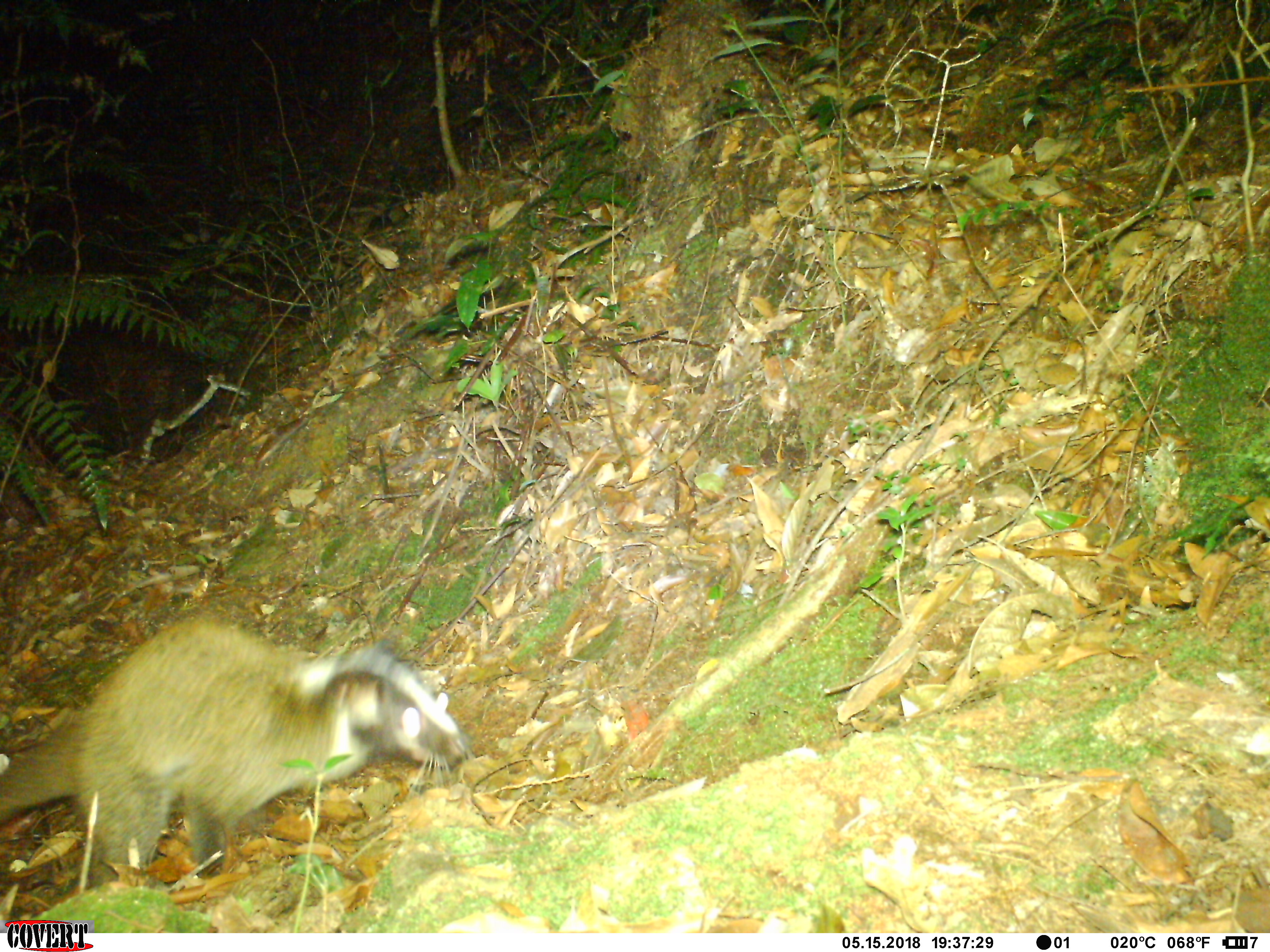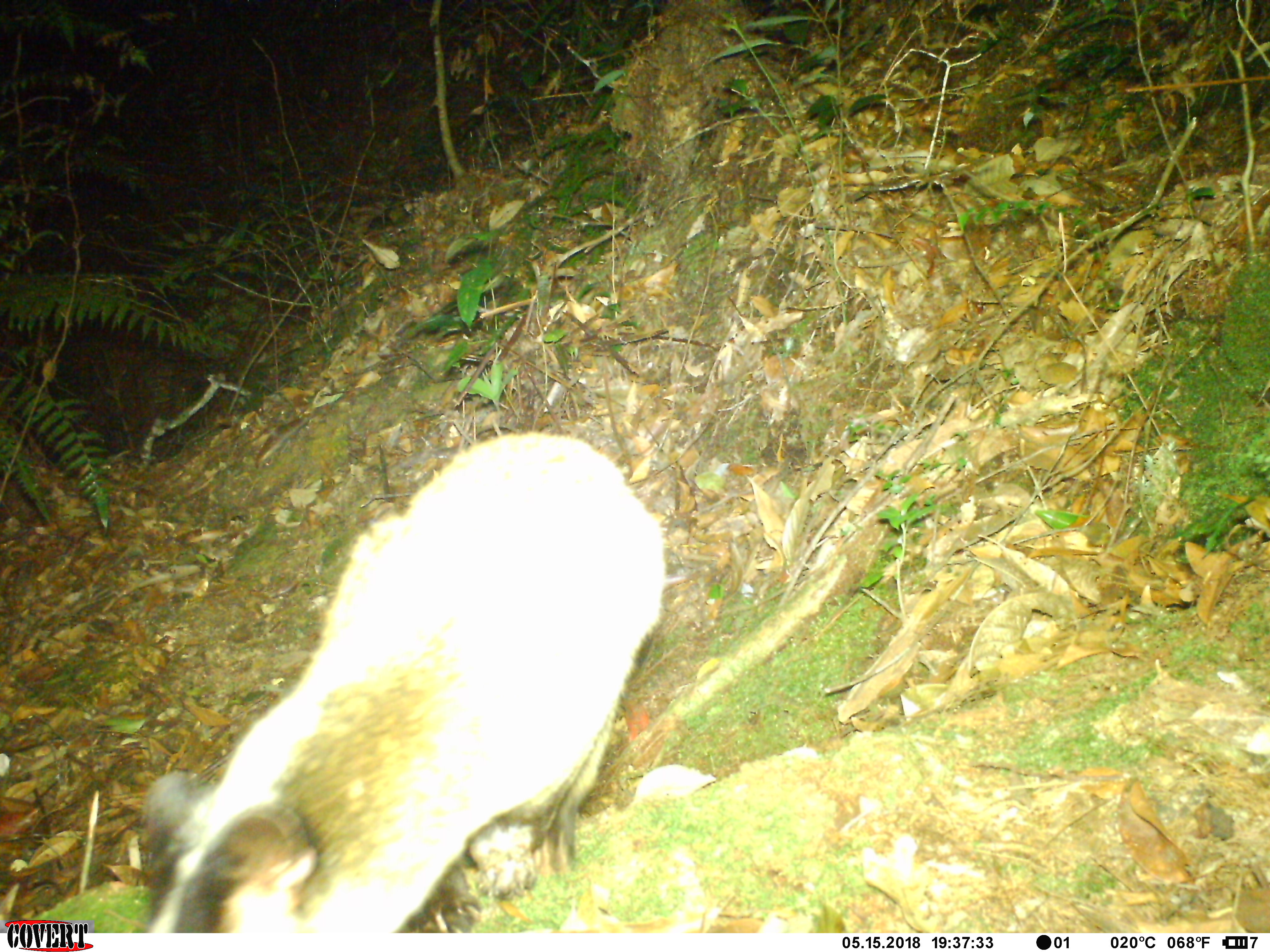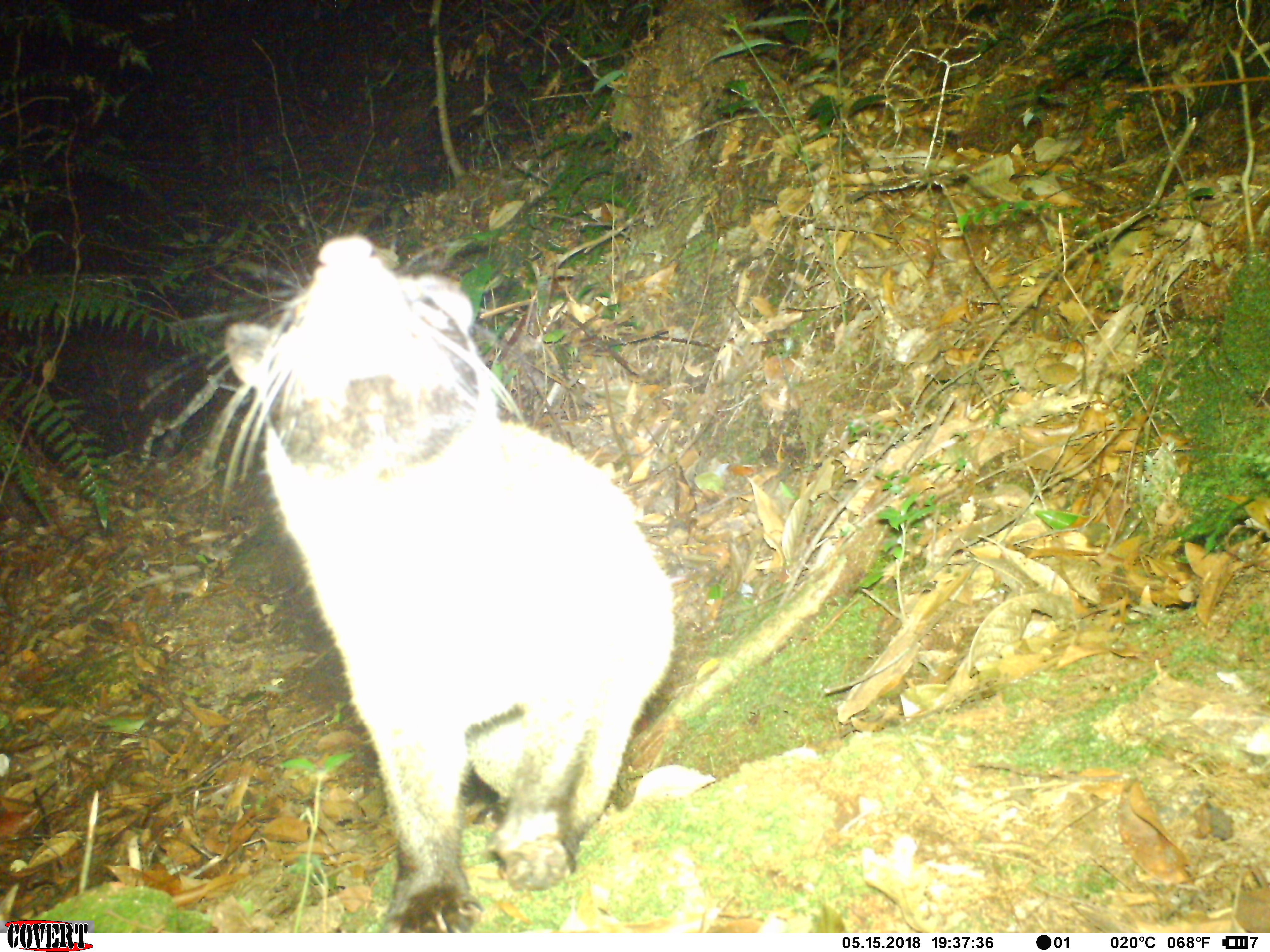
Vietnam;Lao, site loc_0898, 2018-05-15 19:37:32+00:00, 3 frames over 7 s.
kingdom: Animalia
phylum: Chordata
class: Mammalia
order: Carnivora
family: Viverridae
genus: Paguma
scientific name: Paguma larvata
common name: masked palm civet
Masked palm civet (Paguma larvata). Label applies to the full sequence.